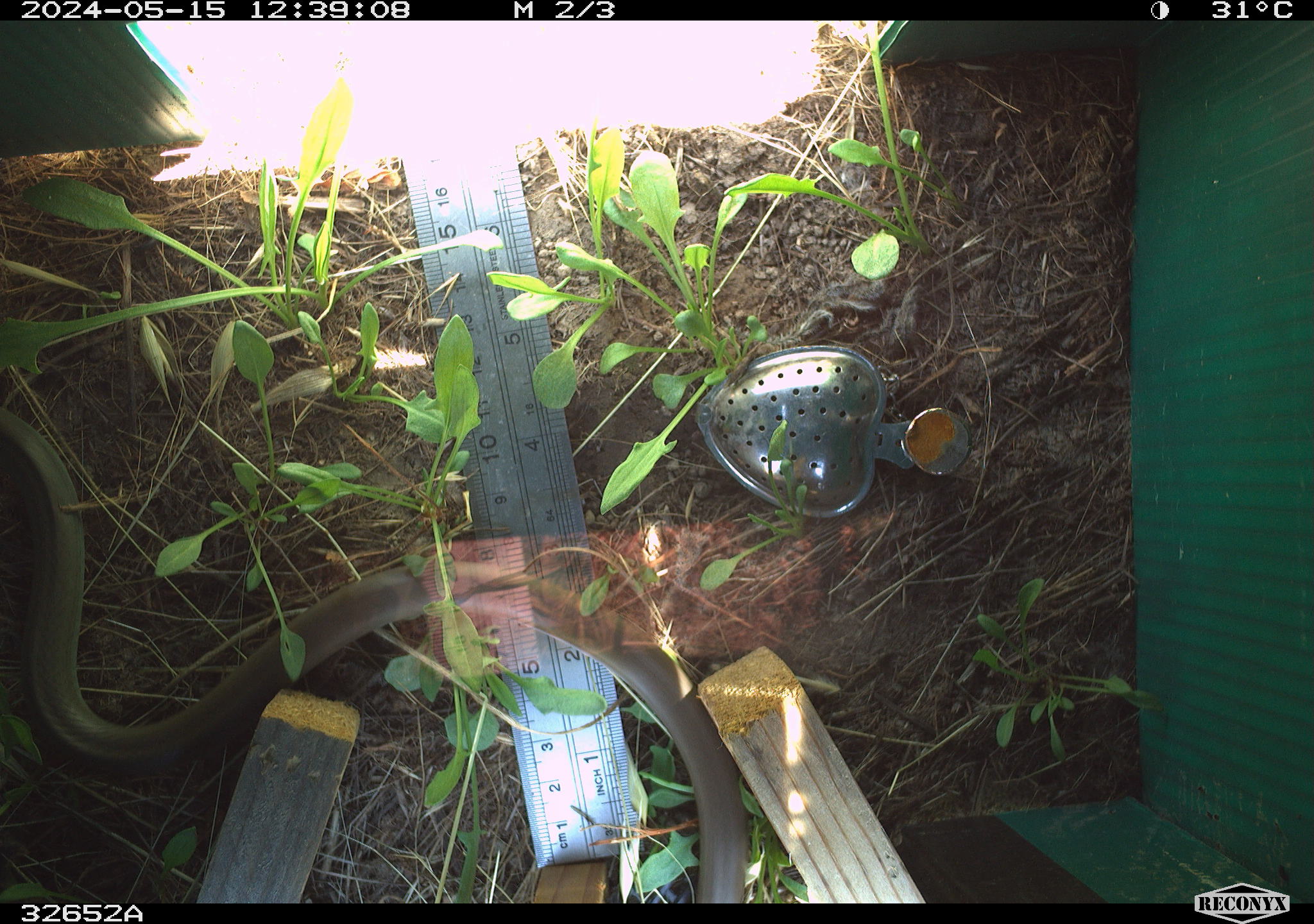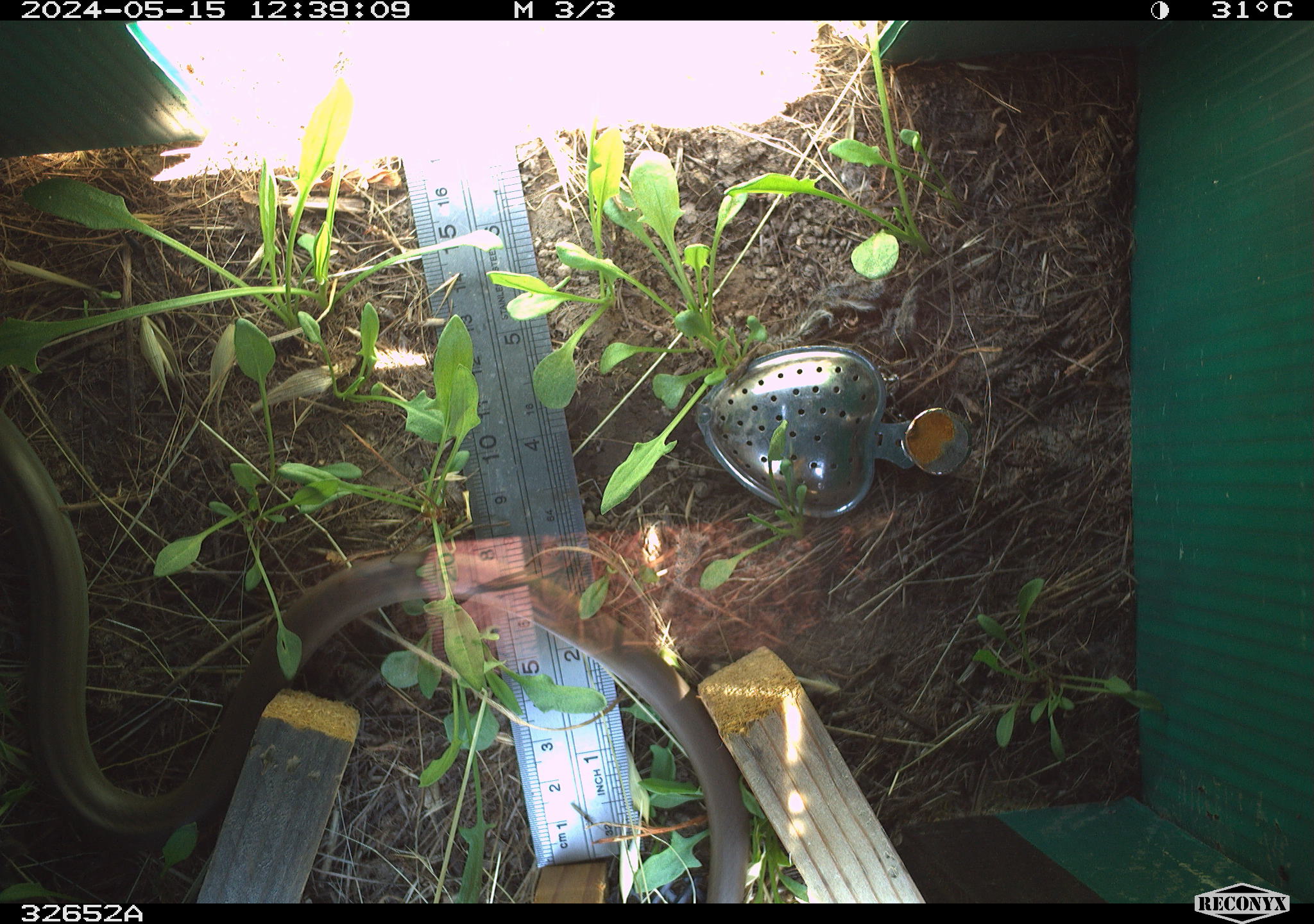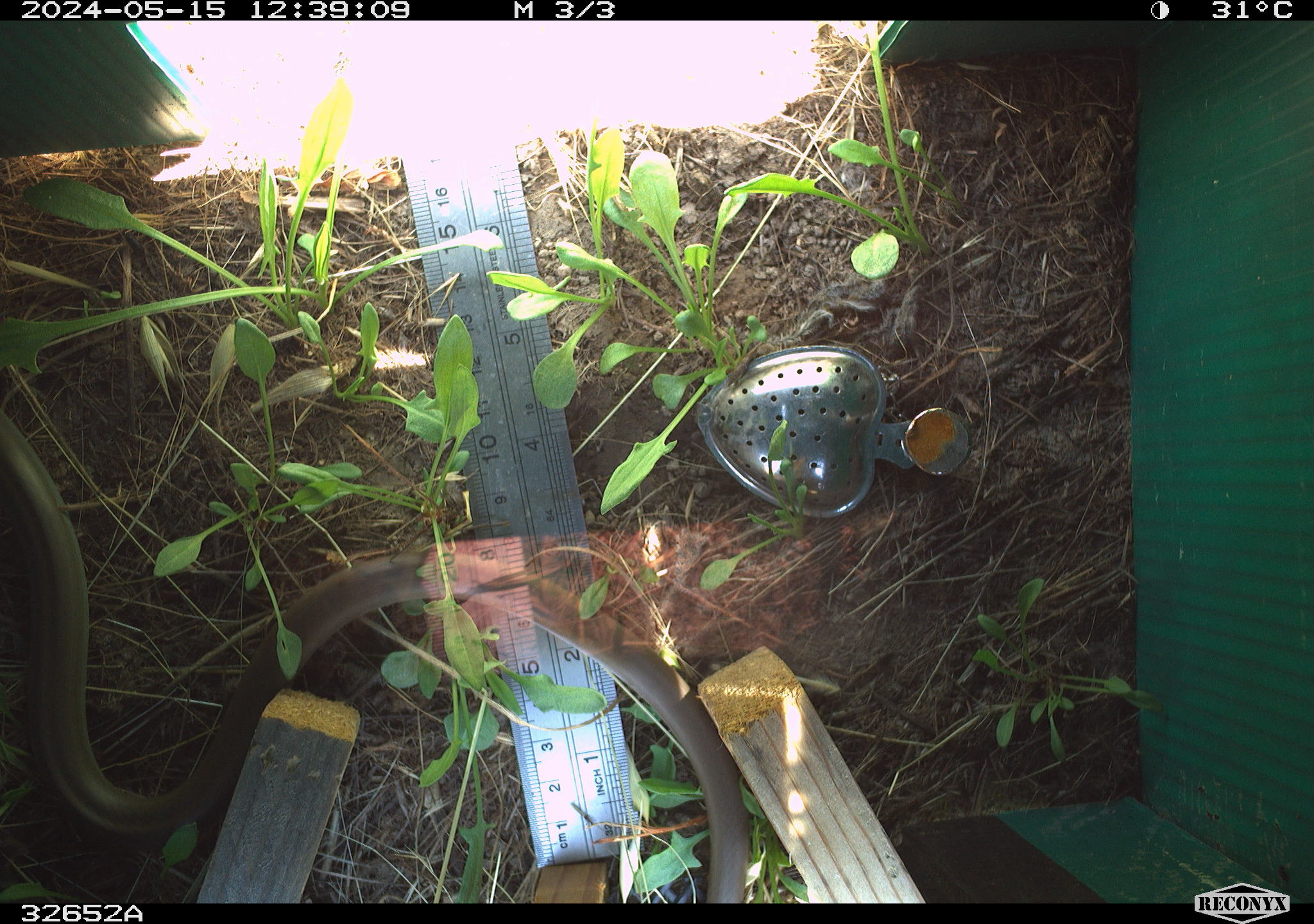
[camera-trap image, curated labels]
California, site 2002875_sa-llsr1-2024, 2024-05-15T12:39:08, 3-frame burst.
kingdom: Animalia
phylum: Chordata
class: Reptilia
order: Squamata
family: Colubridae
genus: Coluber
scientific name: Coluber constrictor mormon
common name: western yellow-bellied racer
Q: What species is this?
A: Western yellow-bellied racer (Coluber constrictor mormon).